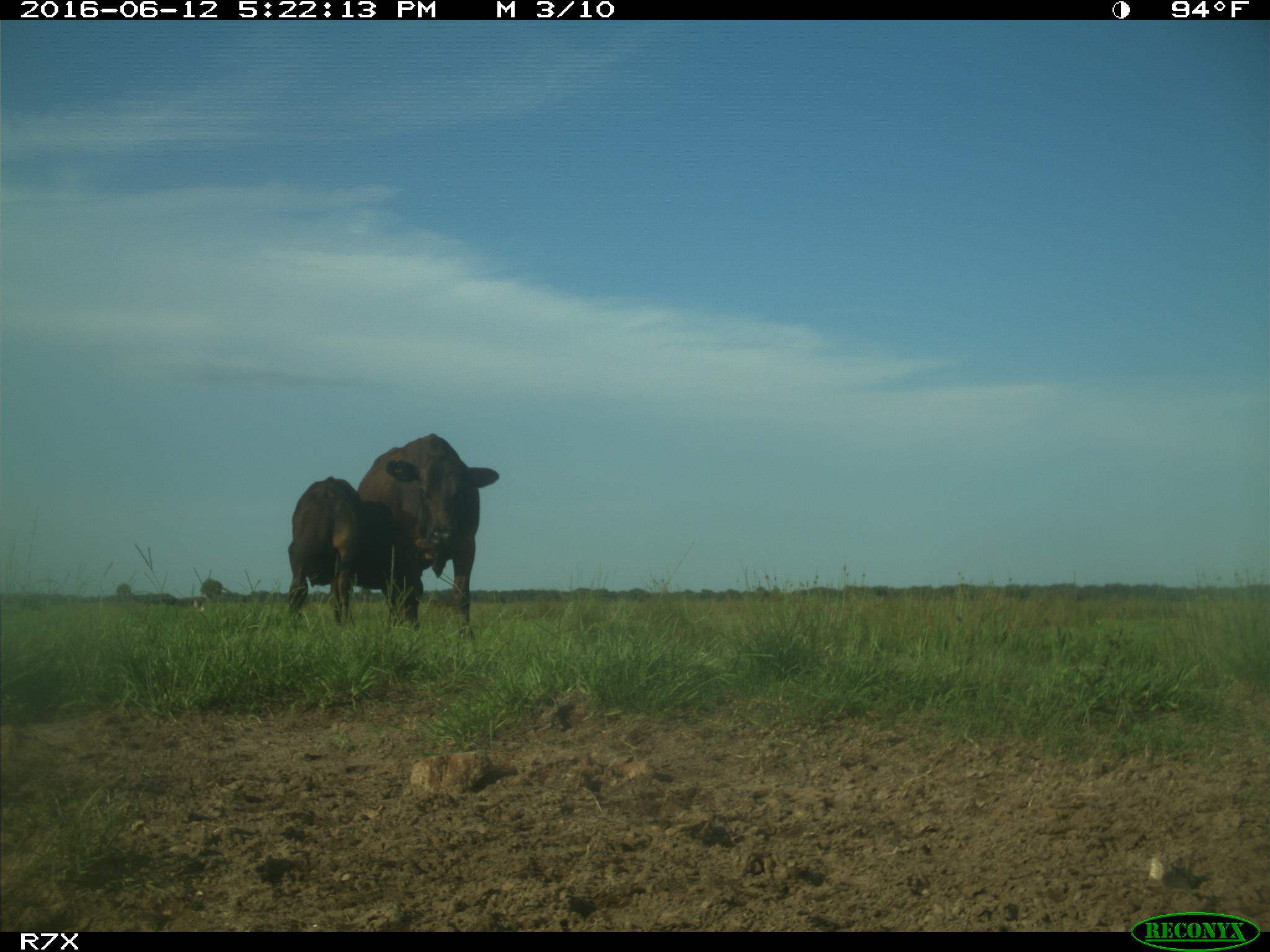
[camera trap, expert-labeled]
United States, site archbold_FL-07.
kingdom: Animalia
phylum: Chordata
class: Mammalia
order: Artiodactyla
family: Bovidae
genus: Bos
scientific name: Bos taurus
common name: domestic cow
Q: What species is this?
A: Bos taurus (domestic cow).